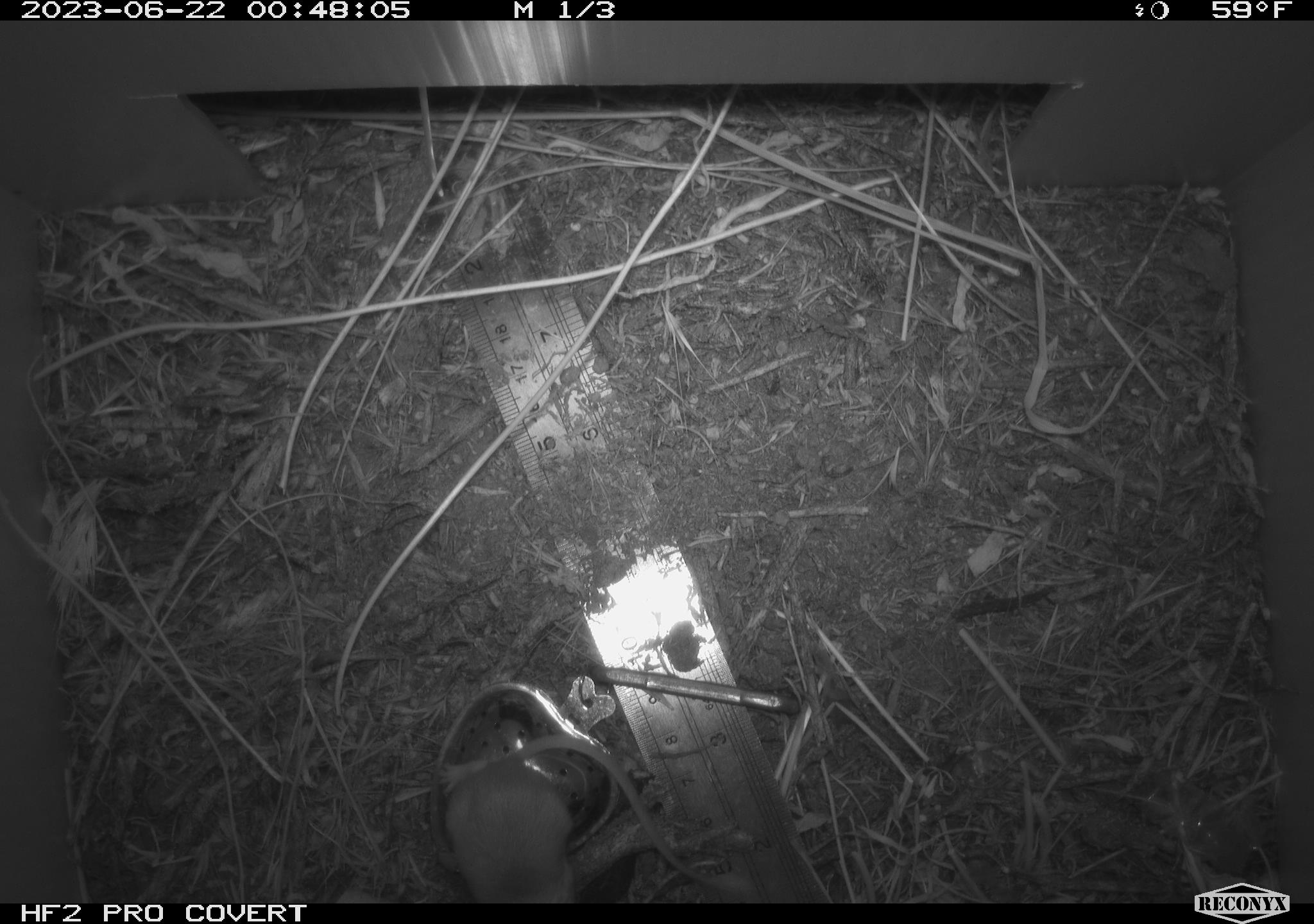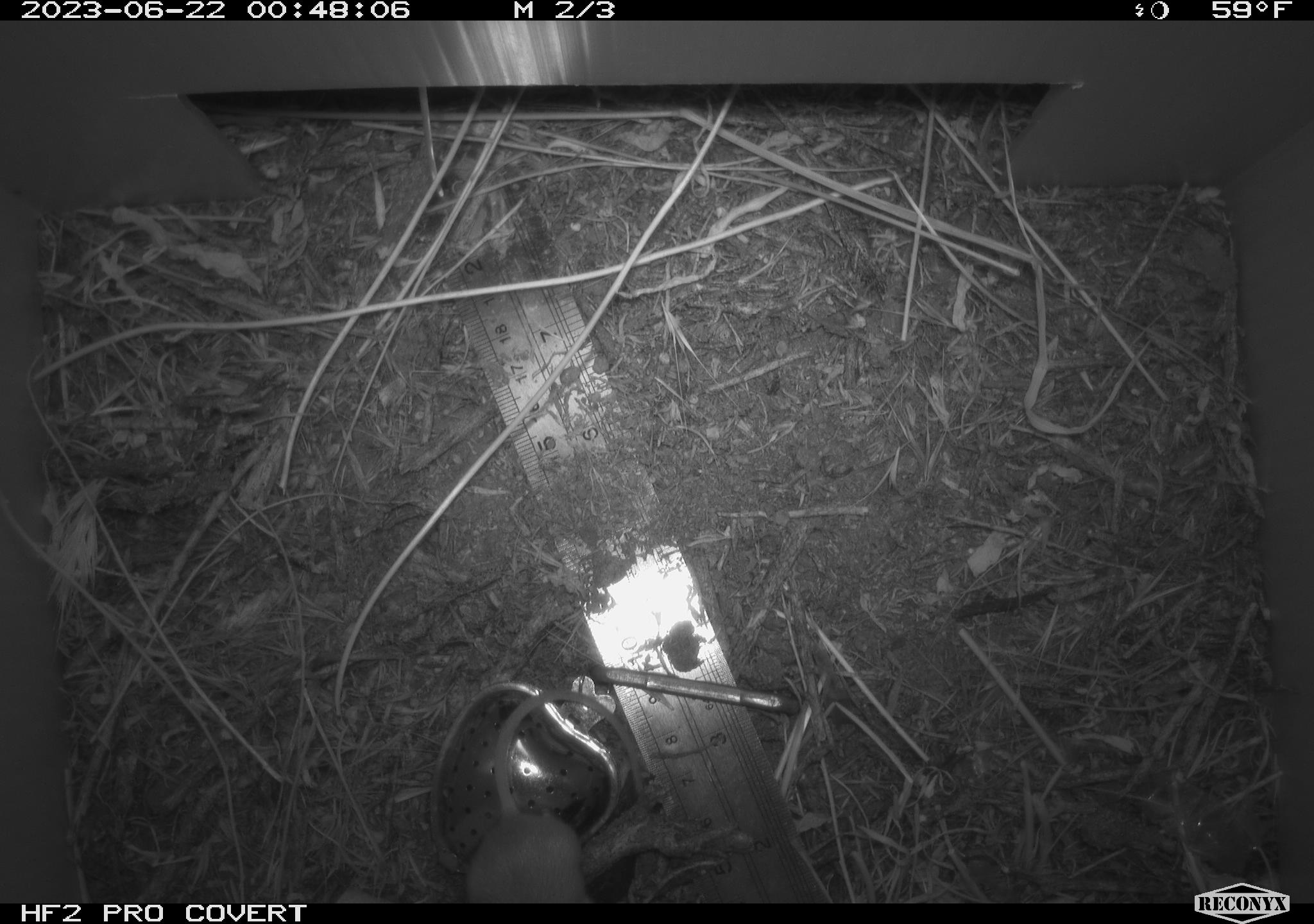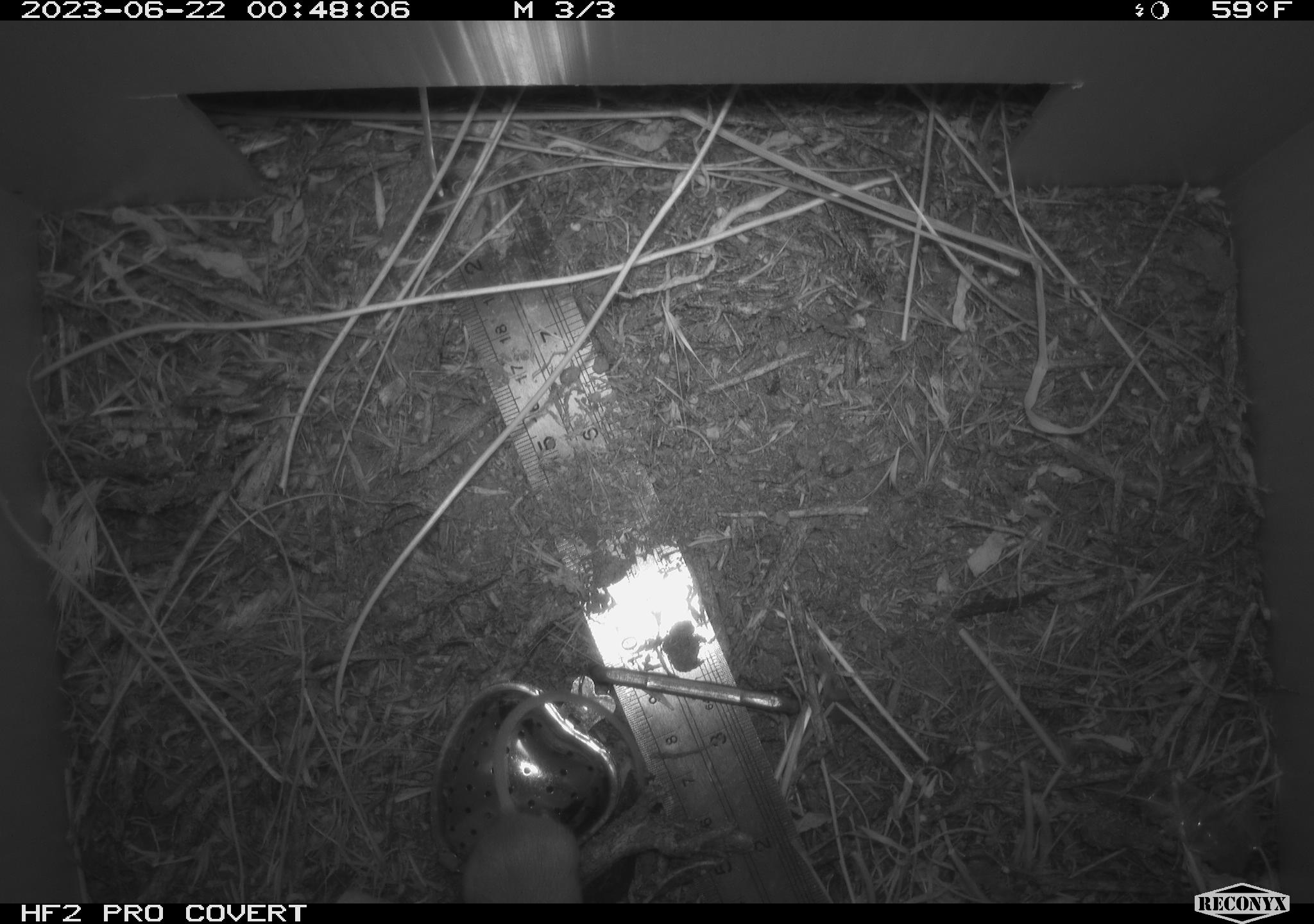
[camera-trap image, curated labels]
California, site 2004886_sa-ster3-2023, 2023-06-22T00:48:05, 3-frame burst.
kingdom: Animalia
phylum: Chordata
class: Mammalia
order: Rodentia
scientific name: Rodentia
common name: mouse species